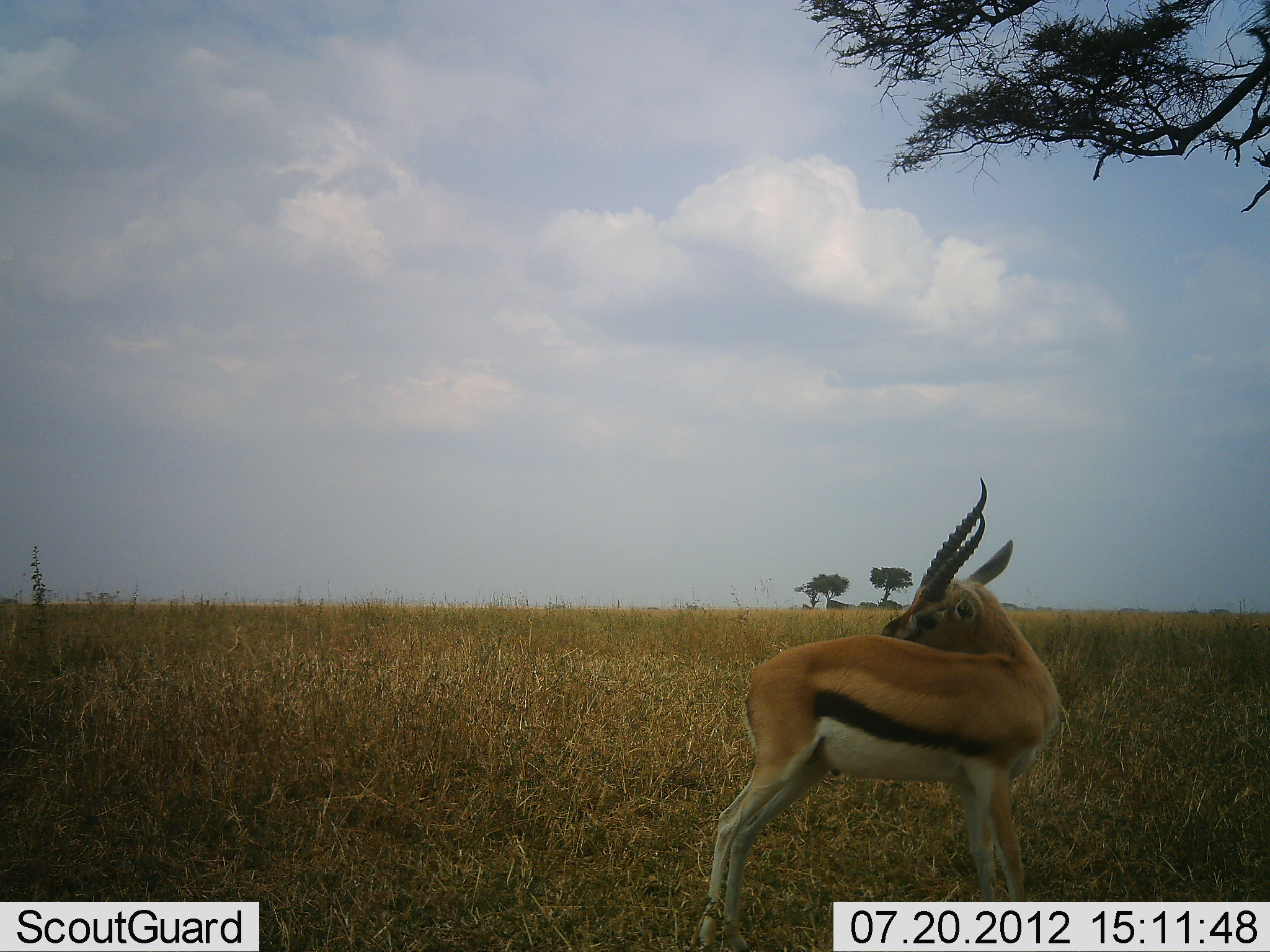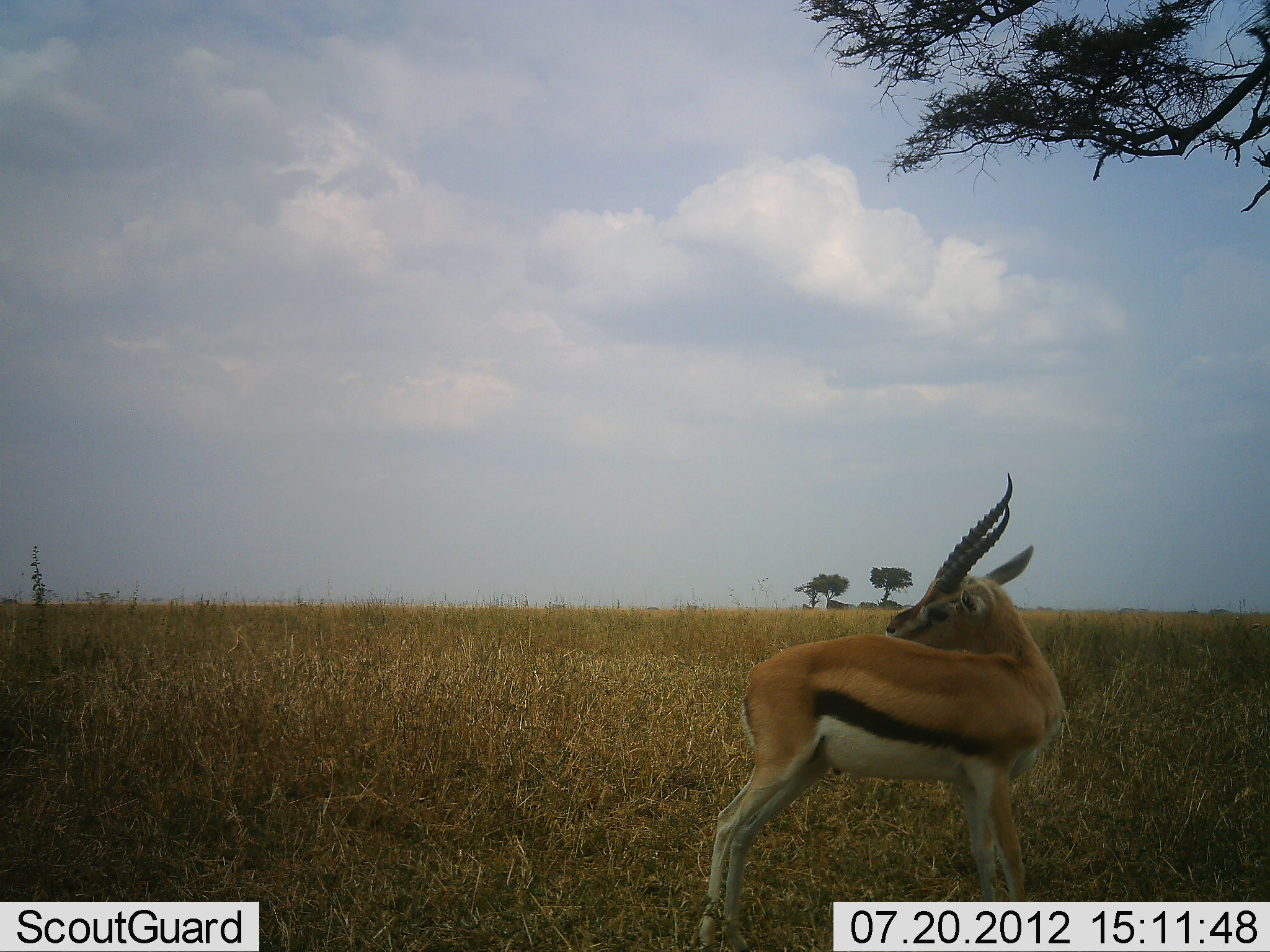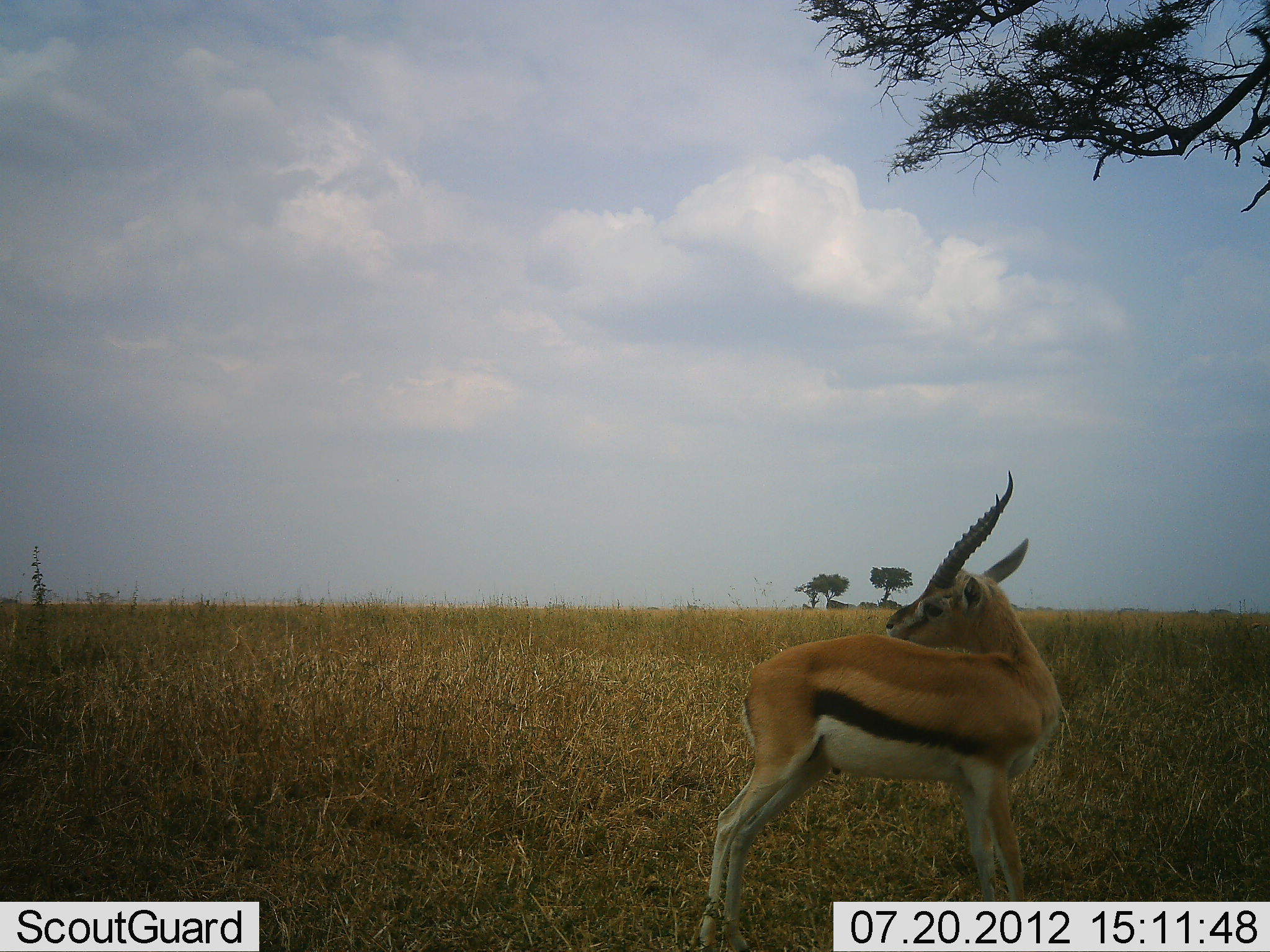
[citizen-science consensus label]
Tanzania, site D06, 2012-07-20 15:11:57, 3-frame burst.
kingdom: Animalia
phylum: Chordata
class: Mammalia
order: Artiodactyla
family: Bovidae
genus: Eudorcas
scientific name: Eudorcas thomsonii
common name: thomson's gazelle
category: gazellethomsons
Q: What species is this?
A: Gazellethomsons (thomson's gazelle) (Eudorcas thomsonii).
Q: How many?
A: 1.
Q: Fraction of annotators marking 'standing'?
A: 90%.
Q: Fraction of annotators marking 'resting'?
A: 30%.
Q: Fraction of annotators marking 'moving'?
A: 0%.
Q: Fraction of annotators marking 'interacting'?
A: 0%.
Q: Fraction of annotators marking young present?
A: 0%.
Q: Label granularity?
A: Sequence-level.